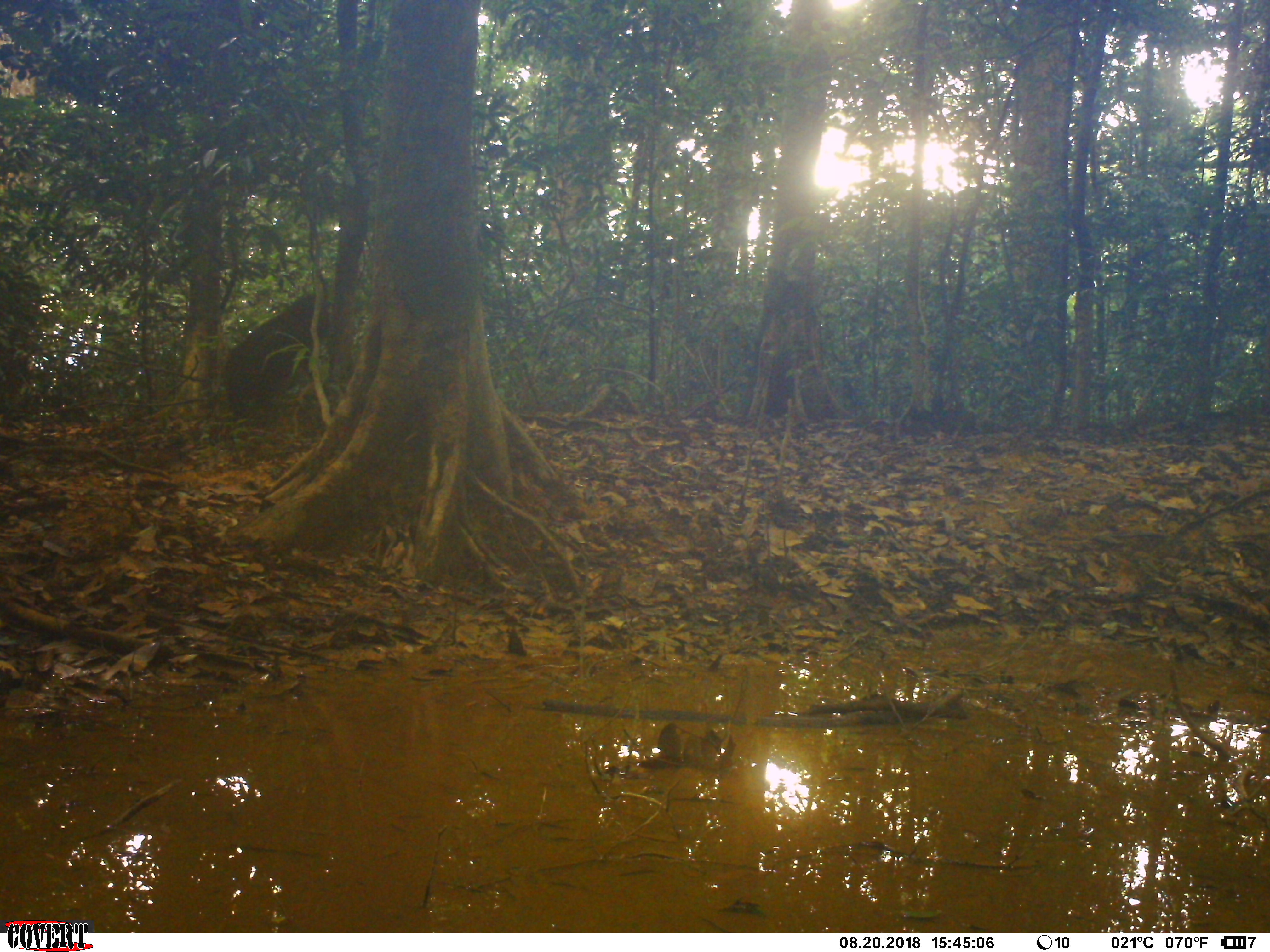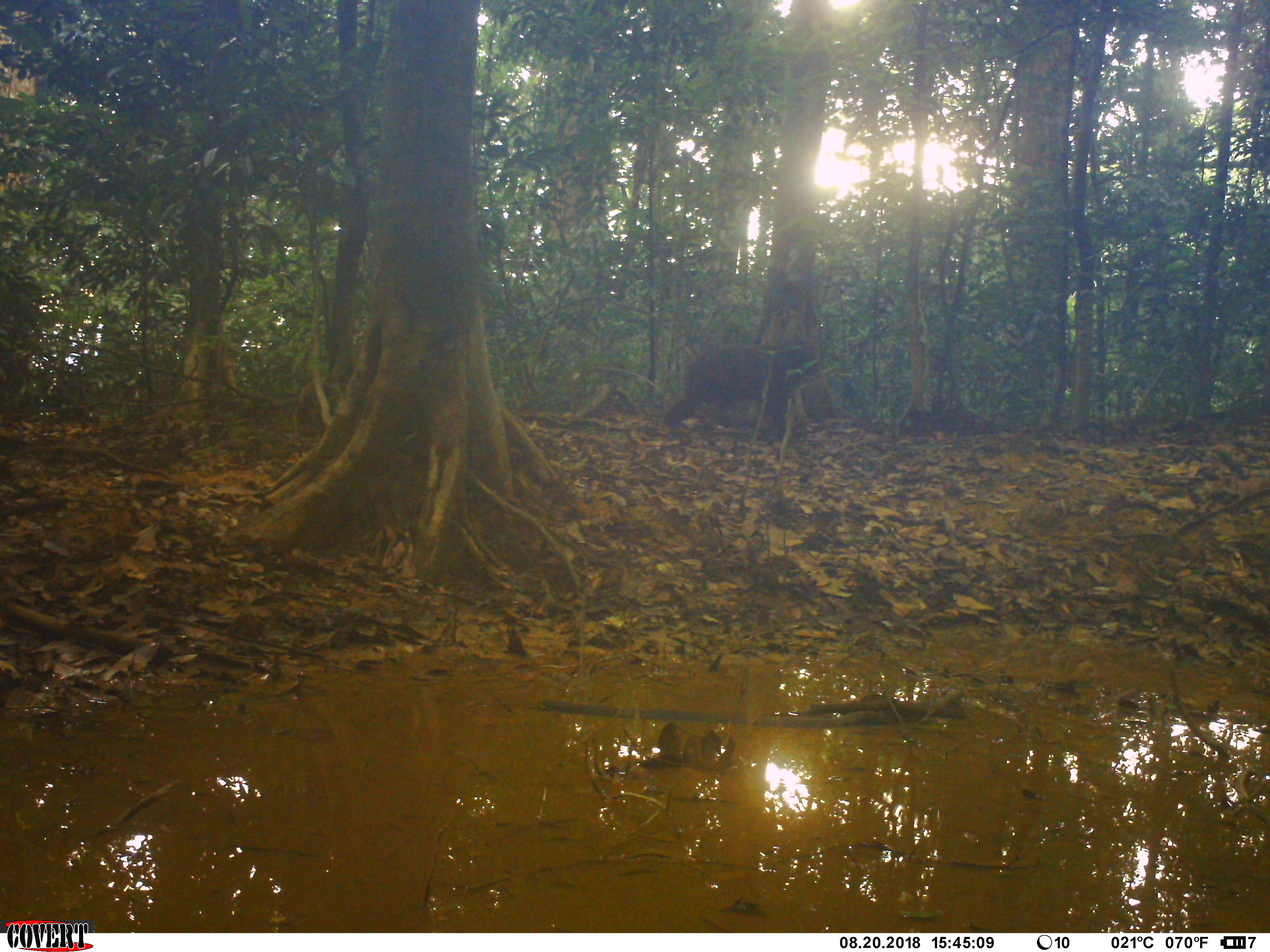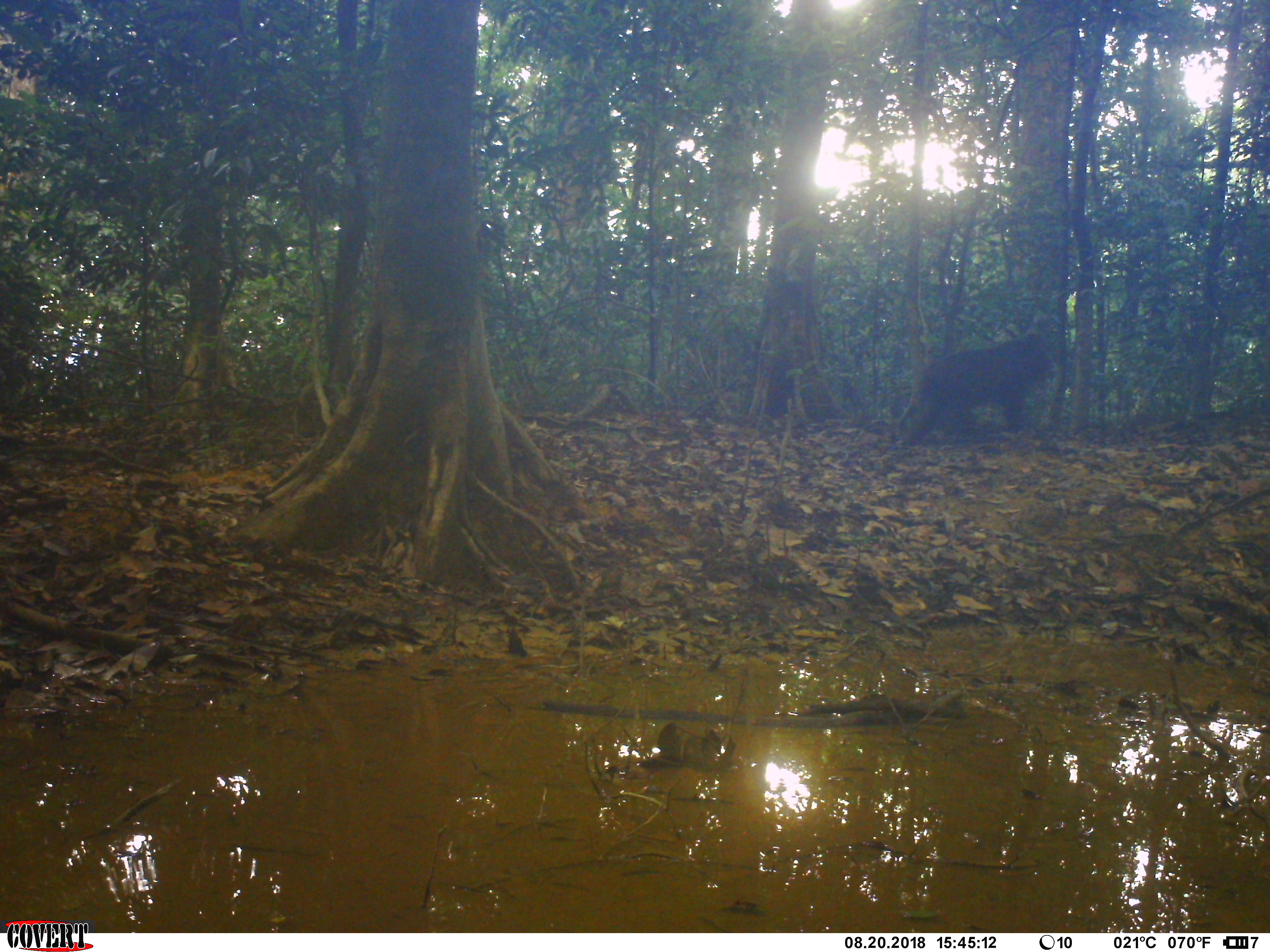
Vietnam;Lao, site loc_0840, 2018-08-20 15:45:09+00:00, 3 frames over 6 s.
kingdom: Animalia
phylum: Chordata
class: Mammalia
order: Primates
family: Cercopithecidae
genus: Macaca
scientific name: Macaca arctoides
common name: stump-tailed macaque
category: stump tailed macaque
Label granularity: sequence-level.